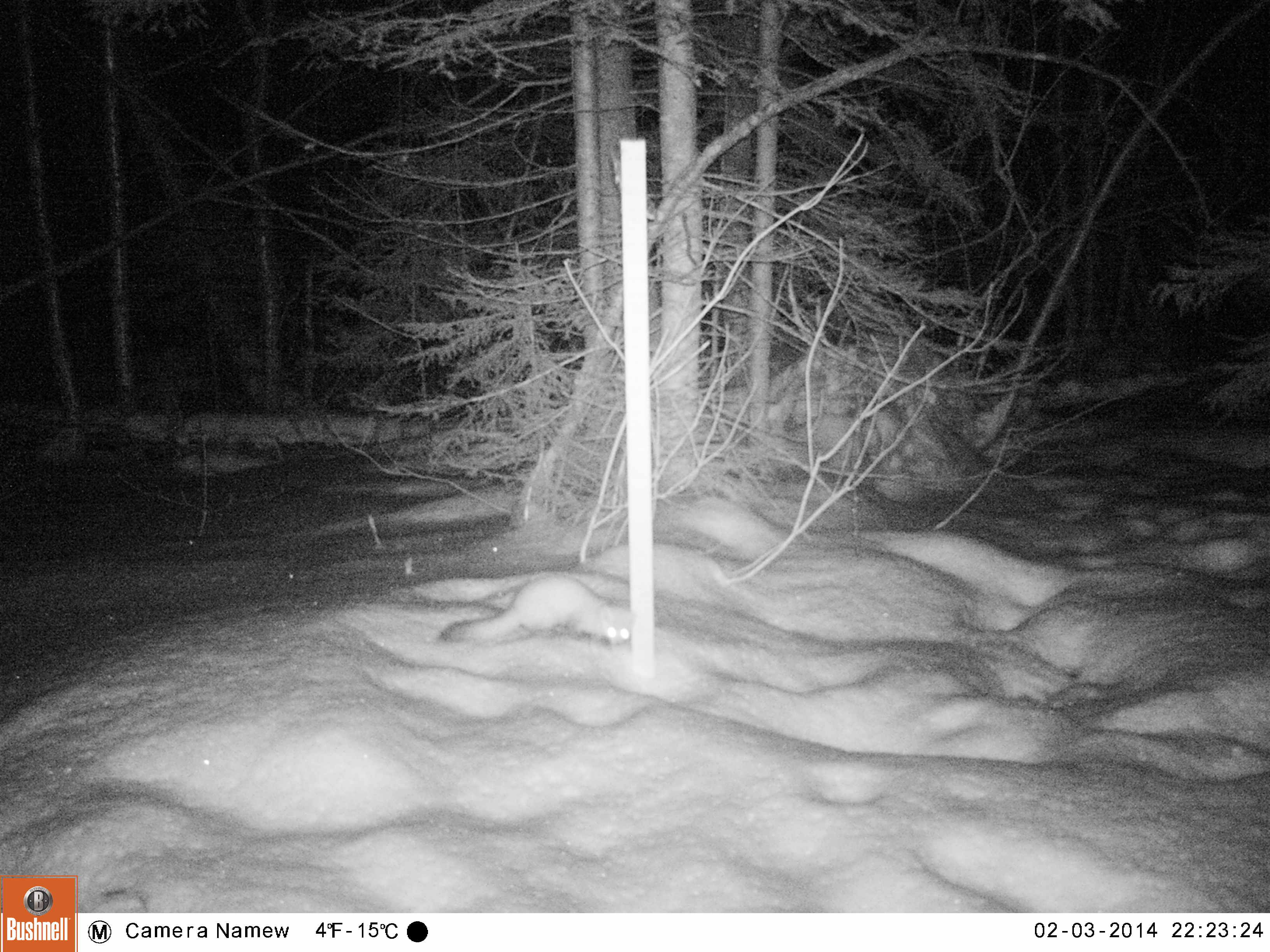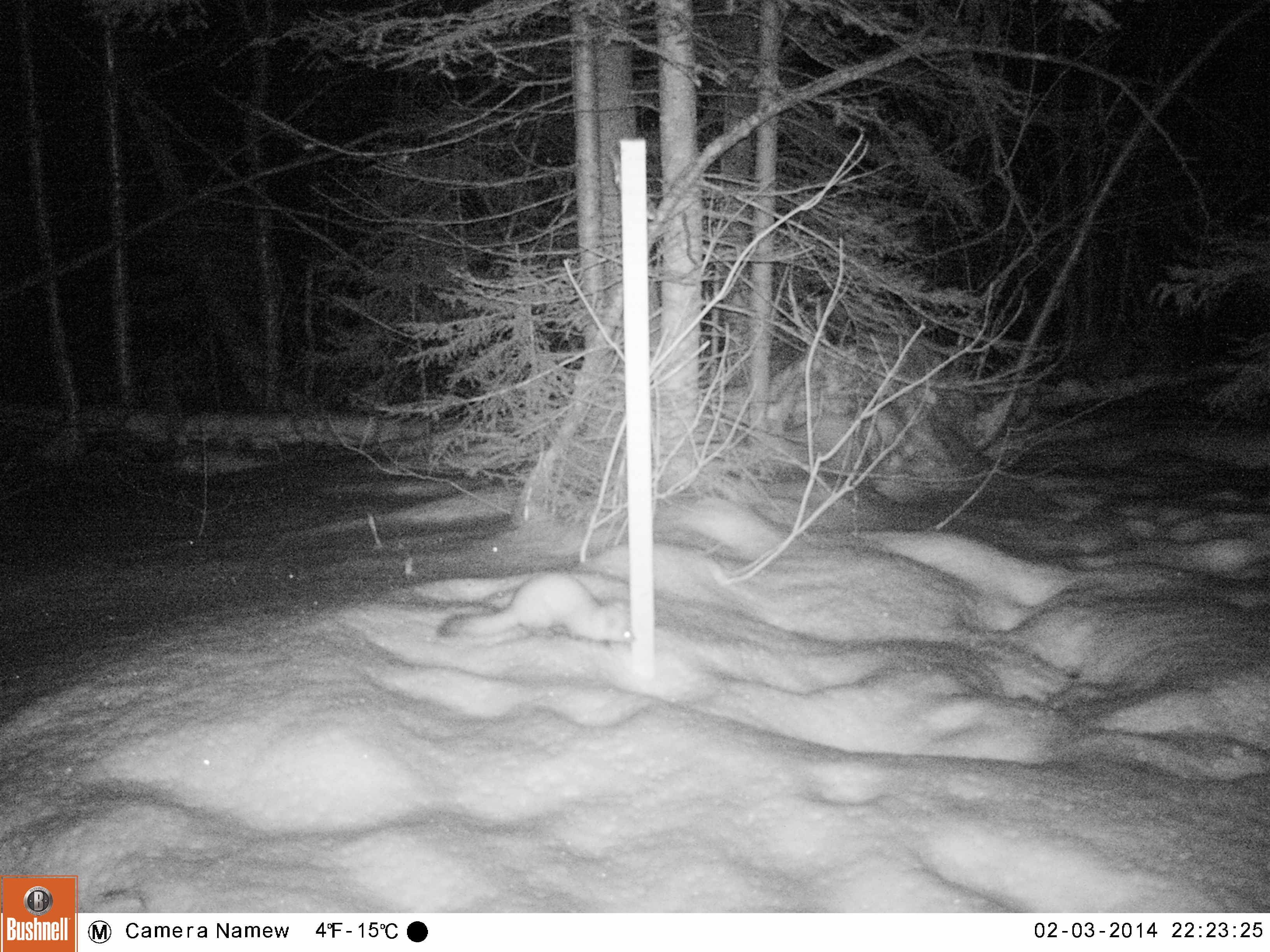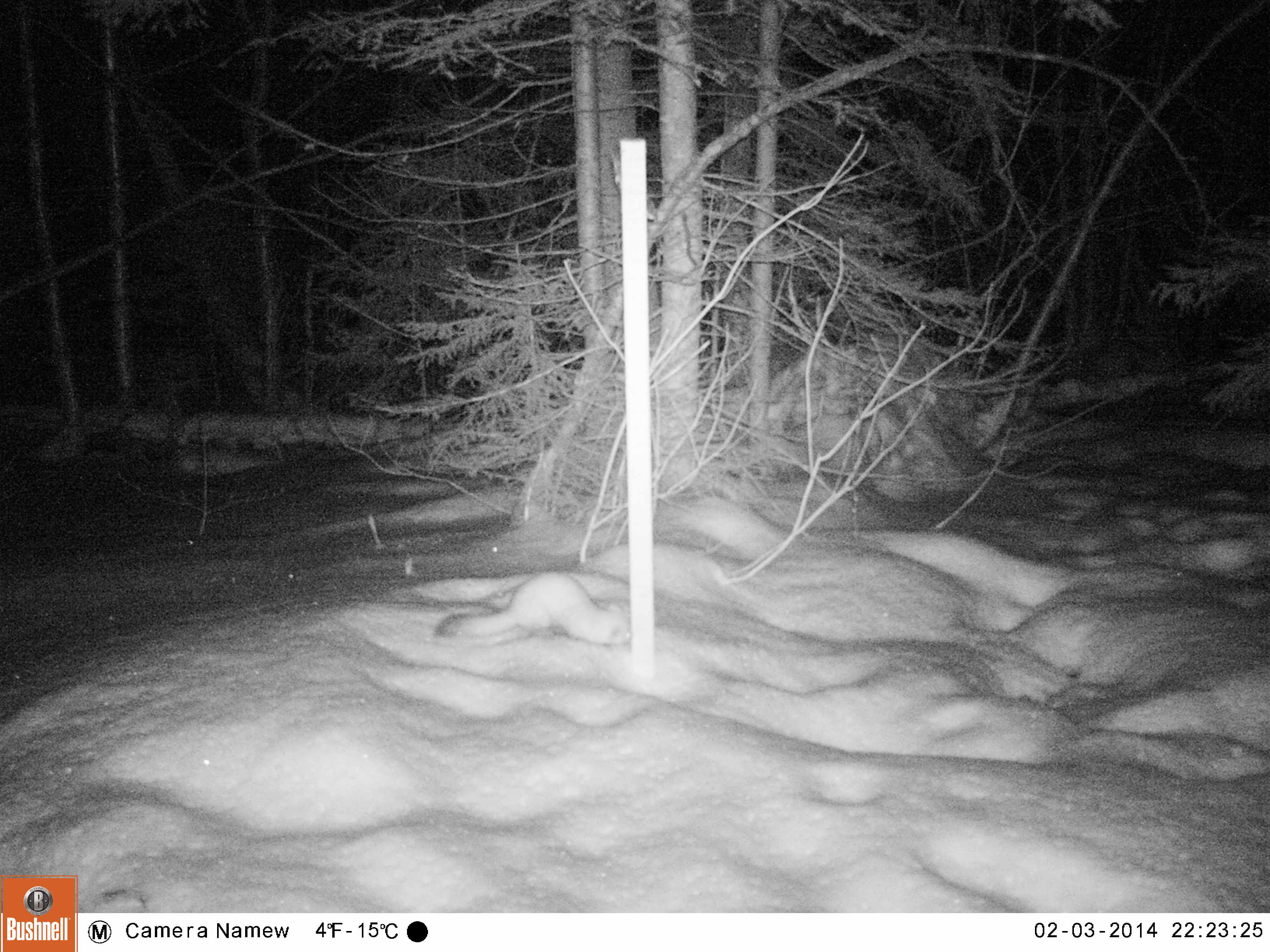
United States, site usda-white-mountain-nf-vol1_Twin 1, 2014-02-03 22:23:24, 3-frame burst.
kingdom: Animalia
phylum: Chordata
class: Mammalia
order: Carnivora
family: Mustelidae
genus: Martes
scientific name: Martes americana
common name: american marten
American marten (Martes americana).